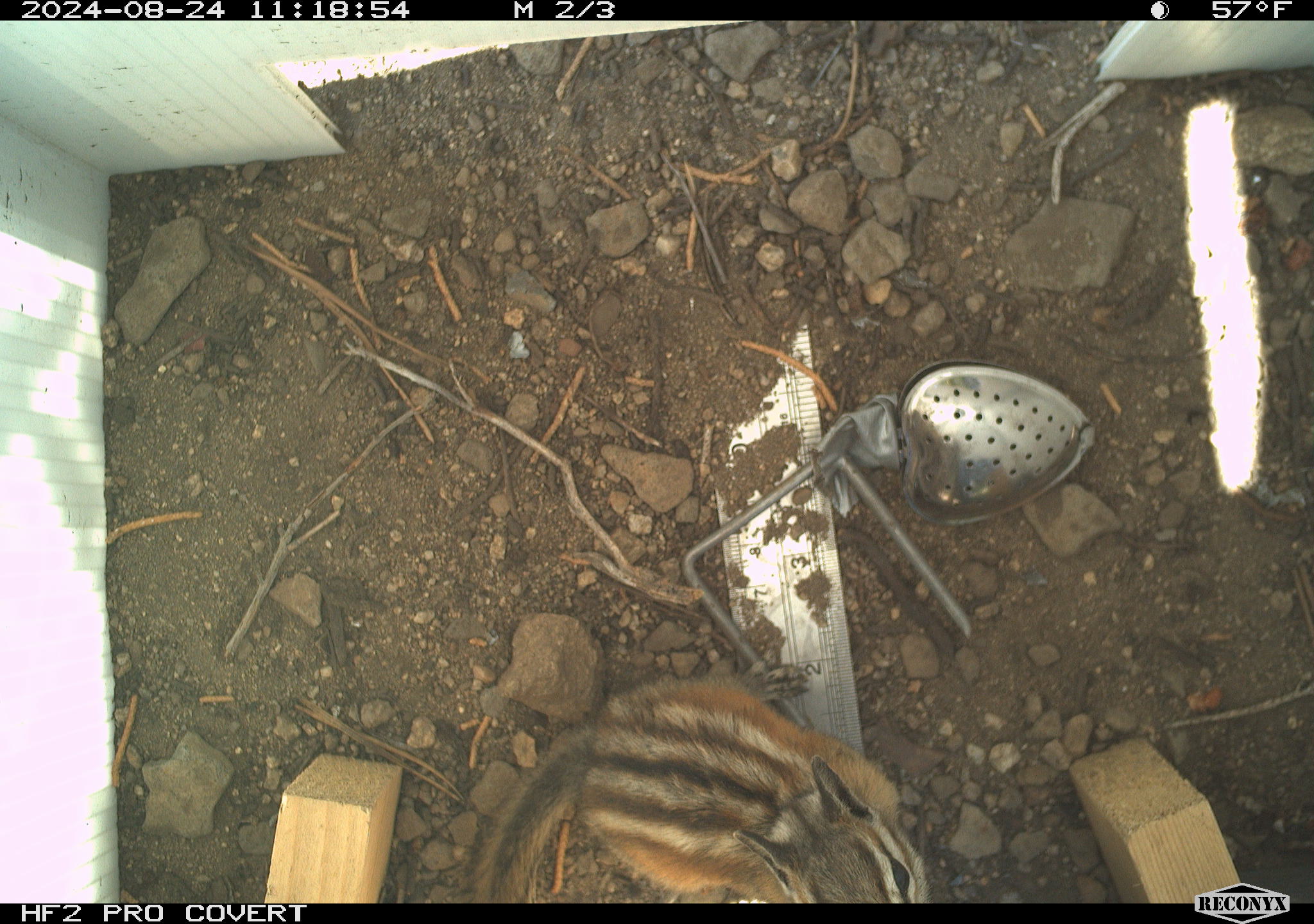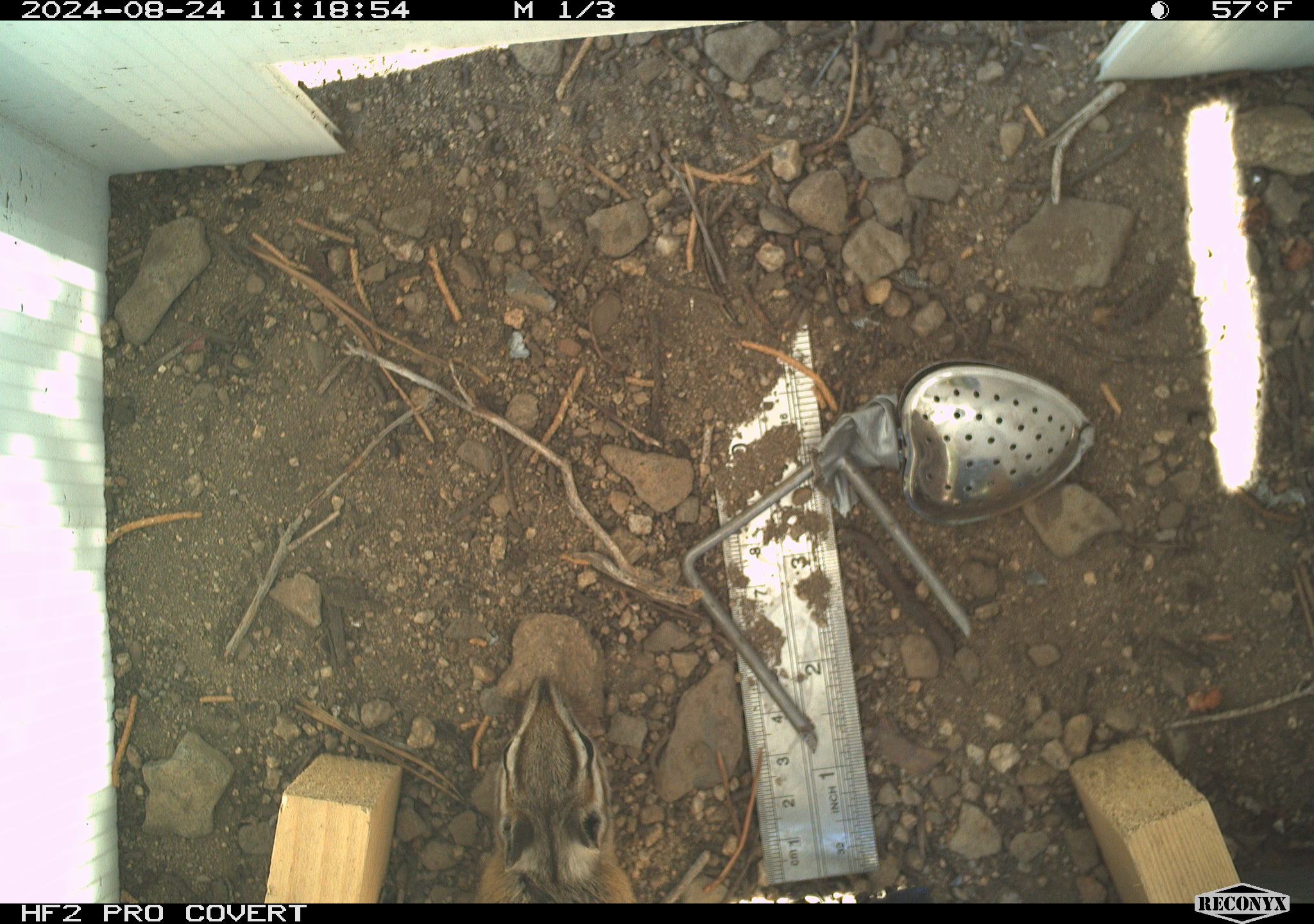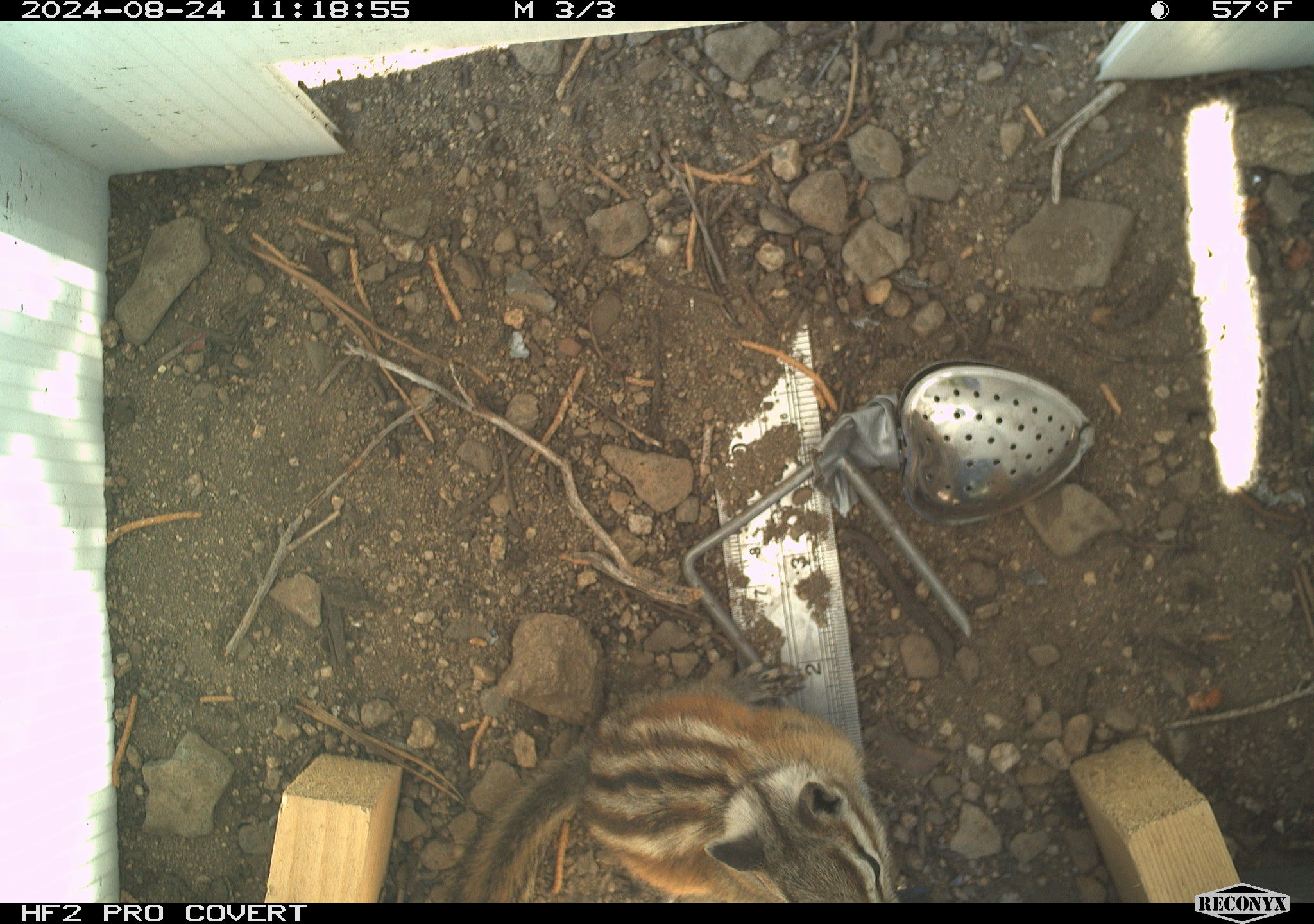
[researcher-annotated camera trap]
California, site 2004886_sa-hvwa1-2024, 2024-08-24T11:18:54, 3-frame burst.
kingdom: Animalia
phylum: Chordata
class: Mammalia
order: Rodentia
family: Sciuridae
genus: Neotamias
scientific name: Neotamias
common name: western chipmunks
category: neotamias species